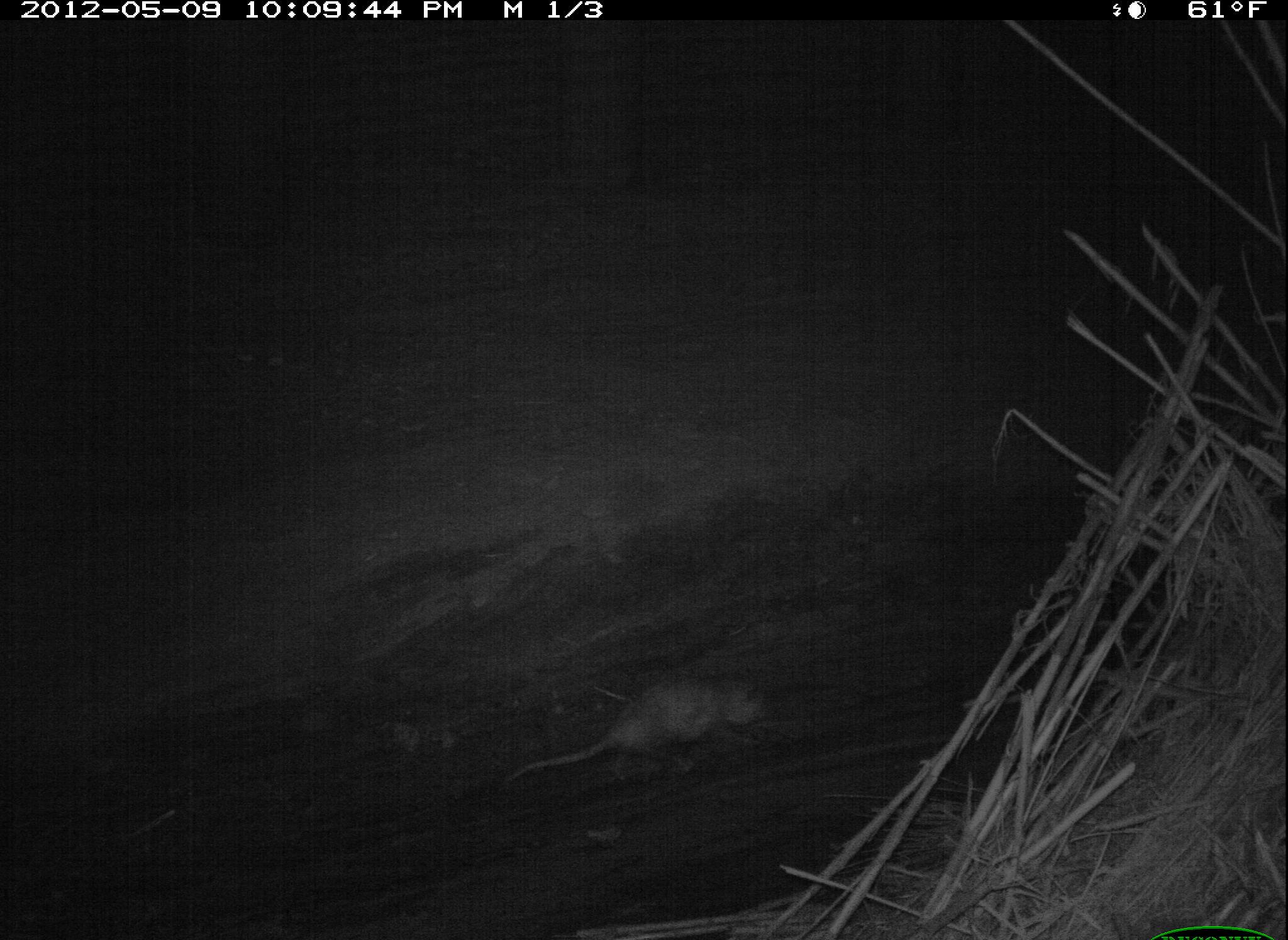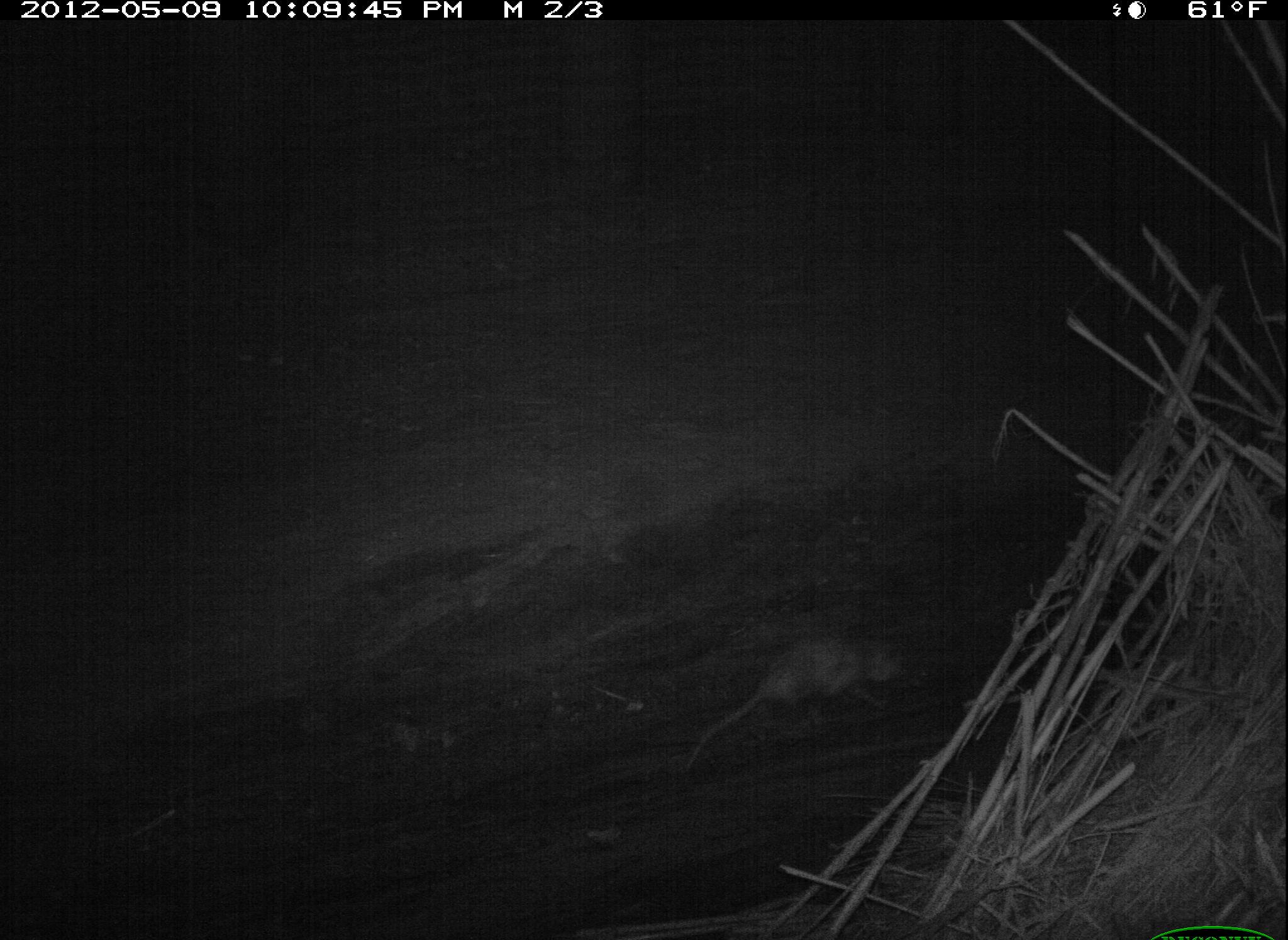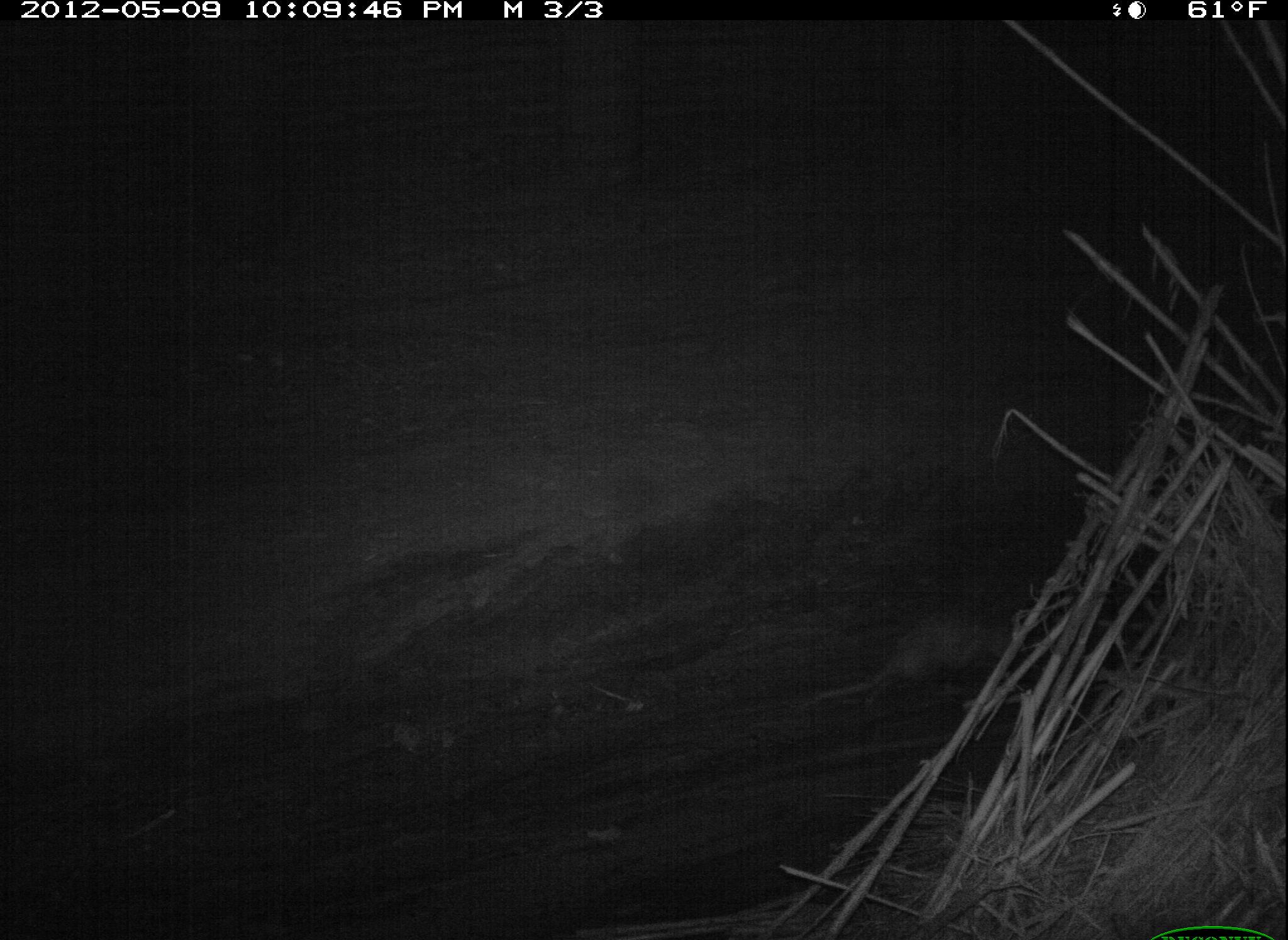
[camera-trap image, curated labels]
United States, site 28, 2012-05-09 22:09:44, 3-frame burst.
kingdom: Animalia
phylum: Chordata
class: Mammalia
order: Didelphimorphia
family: Didelphidae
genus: Didelphis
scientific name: Didelphis virginiana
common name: virginia opossum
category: opossum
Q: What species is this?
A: Opossum (virginia opossum) (Didelphis virginiana).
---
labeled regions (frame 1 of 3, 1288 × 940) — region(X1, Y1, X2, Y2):
opossum: region(496, 667, 802, 791)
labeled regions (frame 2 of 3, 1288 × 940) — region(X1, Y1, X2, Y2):
opossum: region(692, 630, 913, 765)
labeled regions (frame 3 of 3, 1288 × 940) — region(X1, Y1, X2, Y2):
opossum: region(802, 598, 1018, 720)